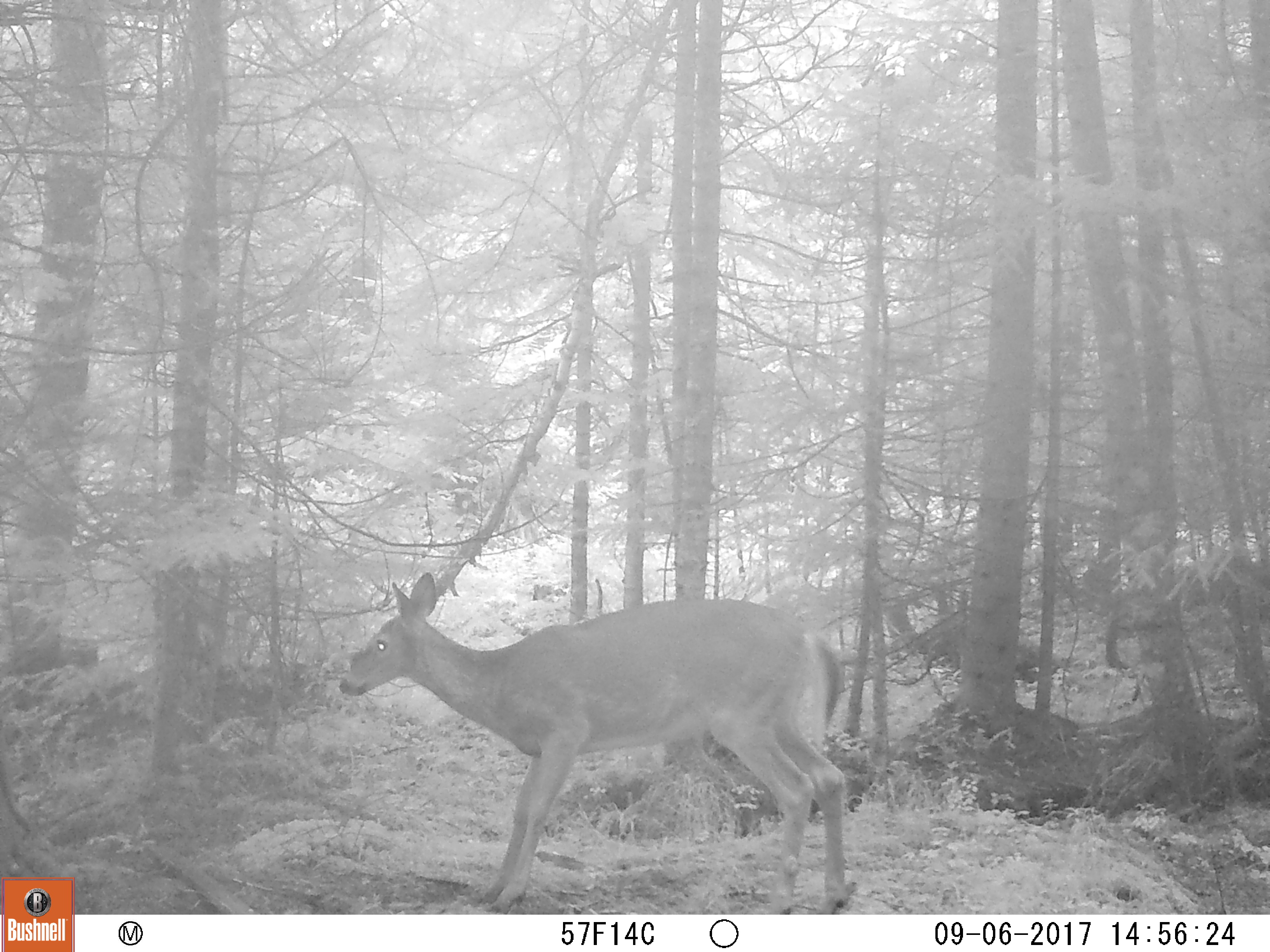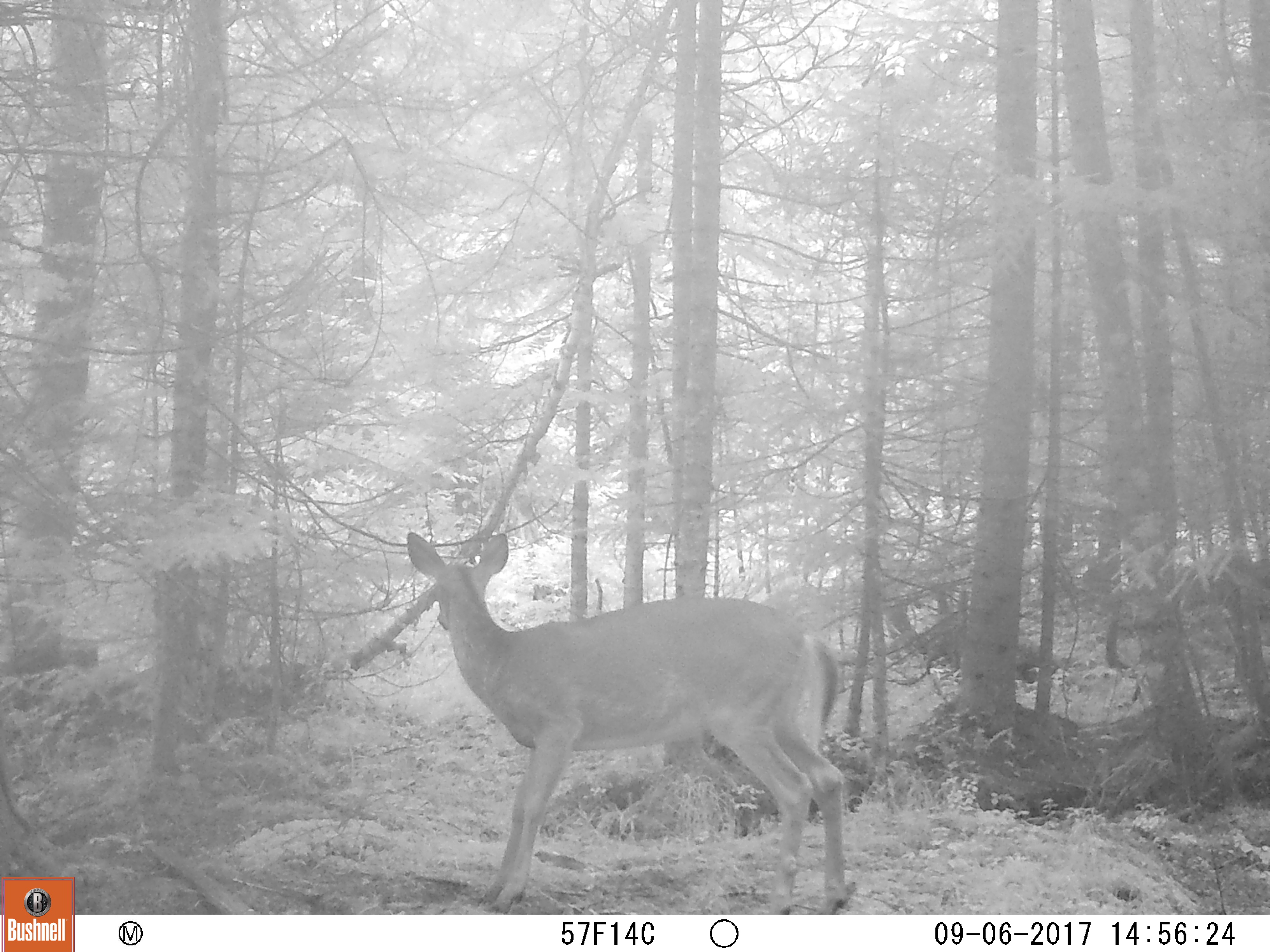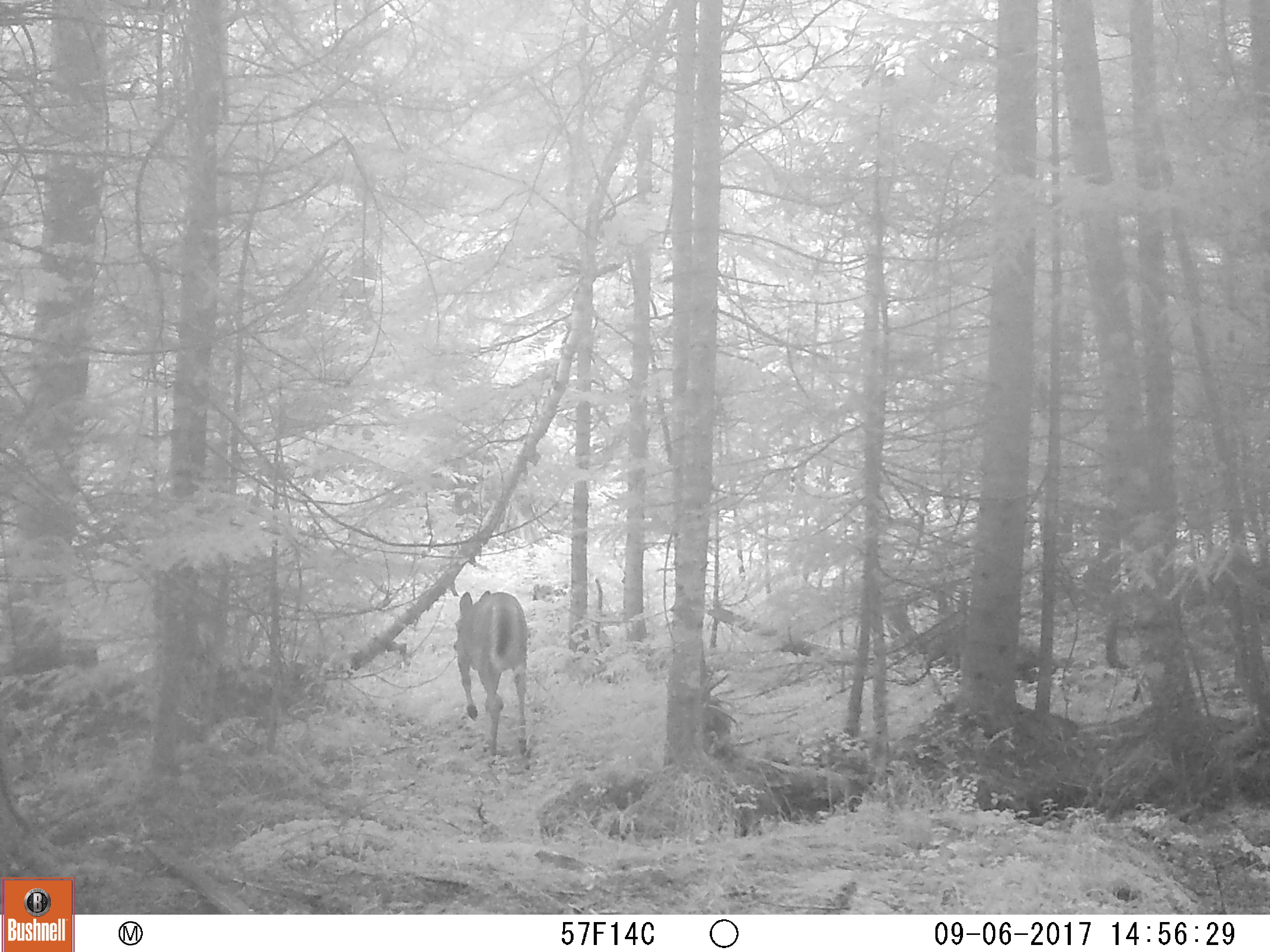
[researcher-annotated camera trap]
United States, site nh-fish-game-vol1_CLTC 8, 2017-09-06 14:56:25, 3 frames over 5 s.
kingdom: Animalia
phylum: Chordata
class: Mammalia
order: Artiodactyla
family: Cervidae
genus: Odocoileus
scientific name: Odocoileus virginianus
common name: white-tailed deer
White-tailed deer (Odocoileus virginianus).